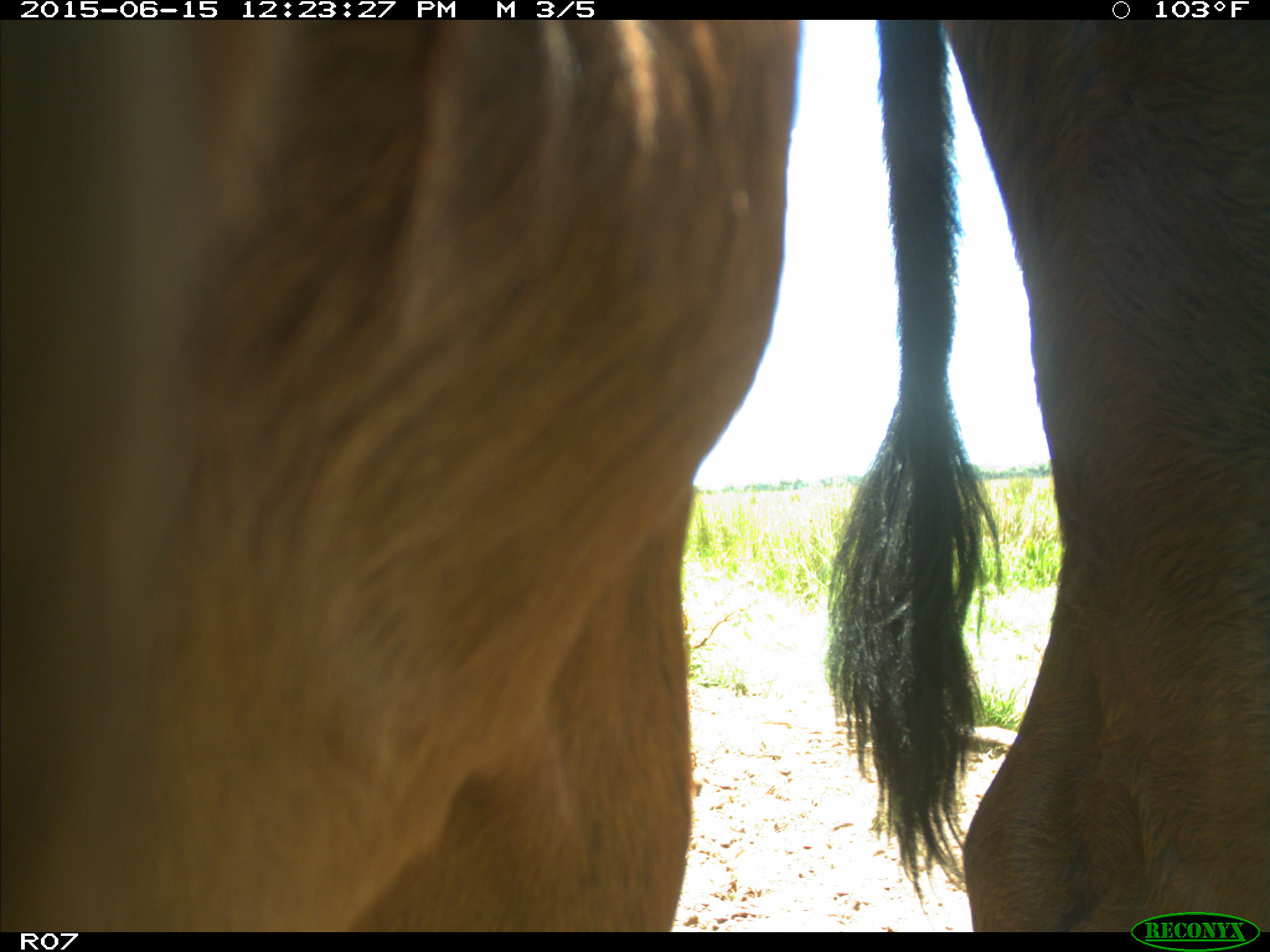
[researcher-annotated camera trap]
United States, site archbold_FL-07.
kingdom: Animalia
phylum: Chordata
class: Mammalia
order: Artiodactyla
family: Bovidae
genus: Bos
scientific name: Bos taurus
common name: domestic cow